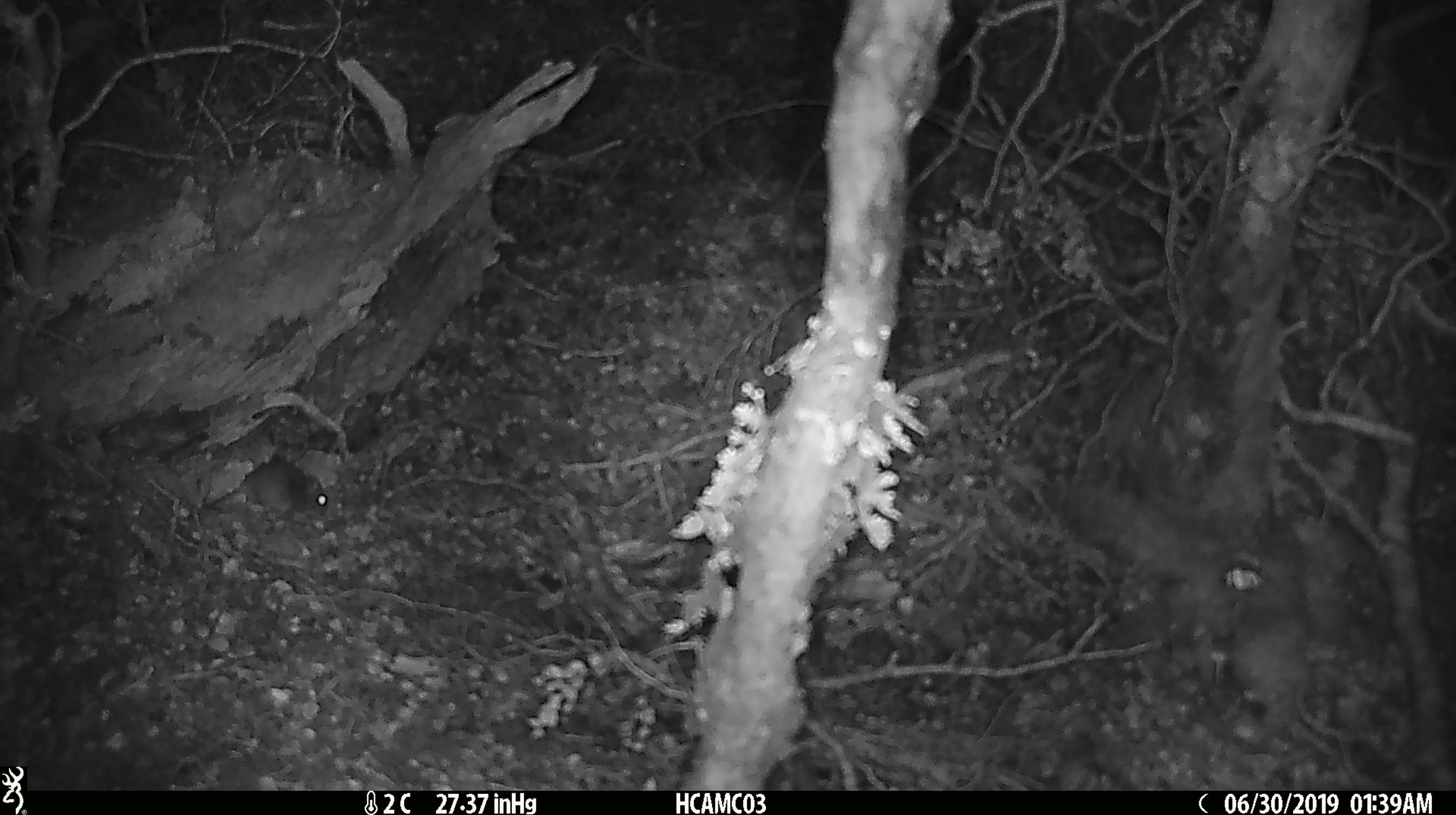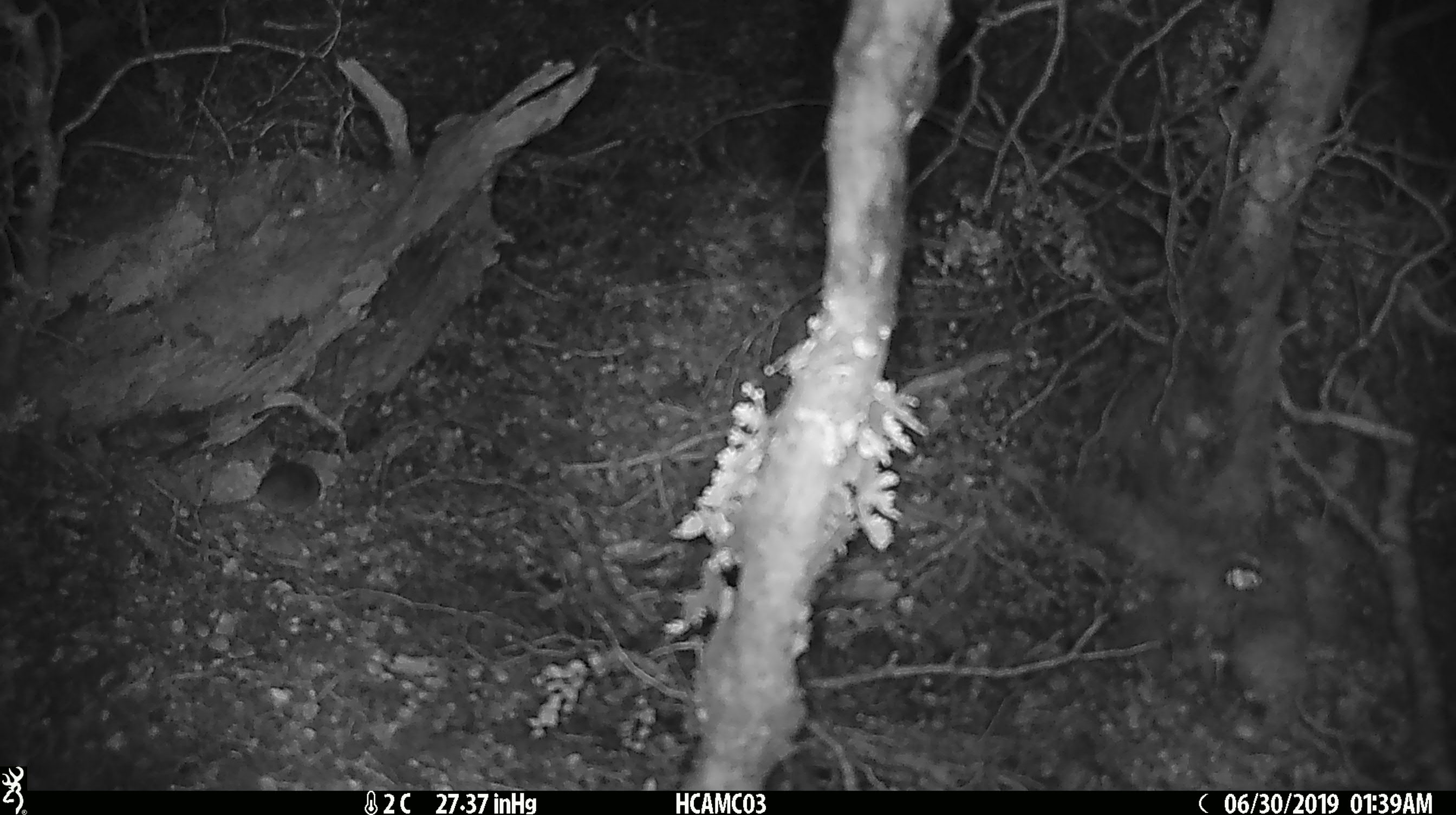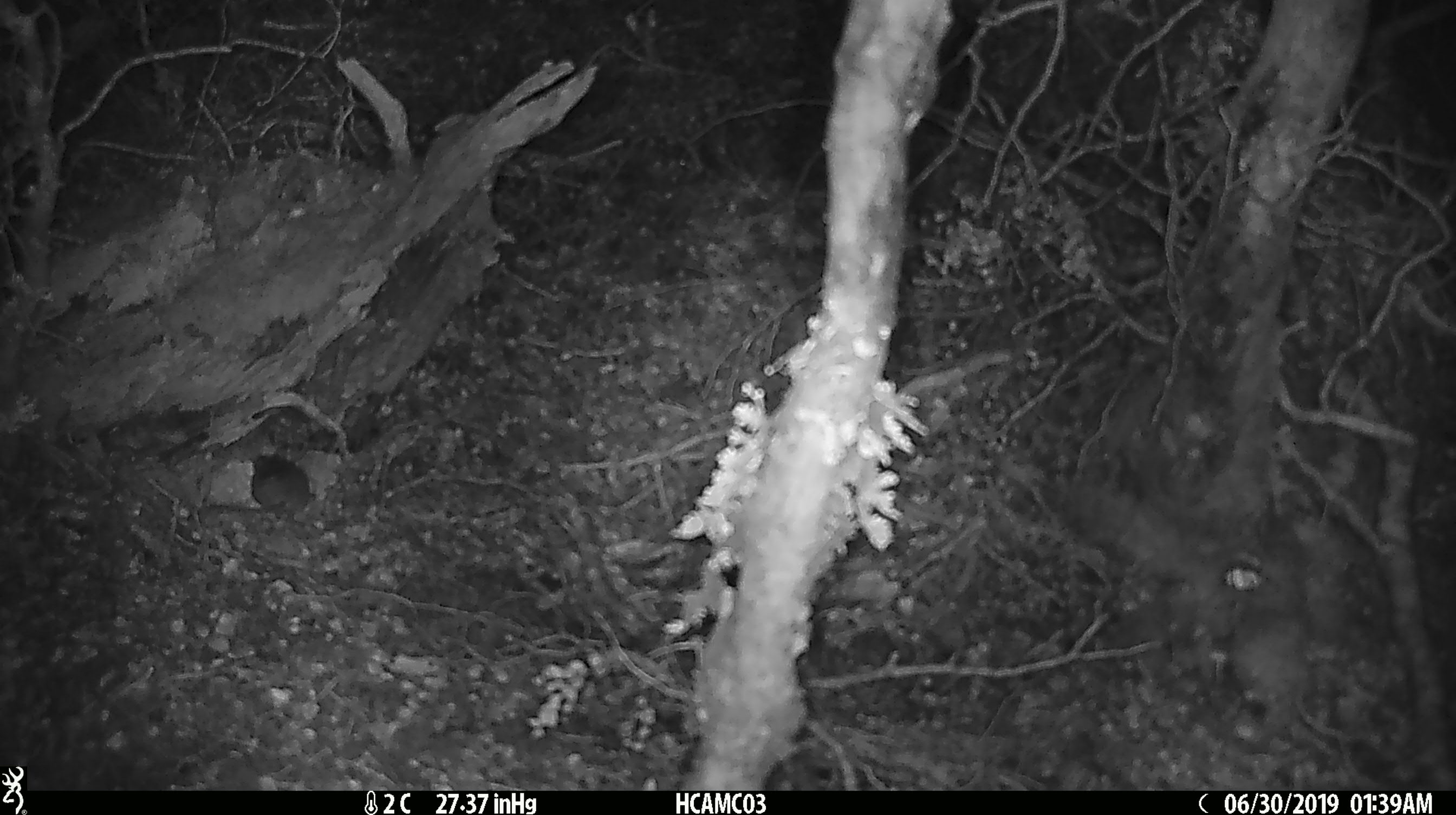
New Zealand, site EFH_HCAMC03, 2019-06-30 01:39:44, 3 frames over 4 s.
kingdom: Animalia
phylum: Chordata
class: Mammalia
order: Rodentia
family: Muridae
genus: Mus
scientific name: Mus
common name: mouse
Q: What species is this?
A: Mouse (Mus).